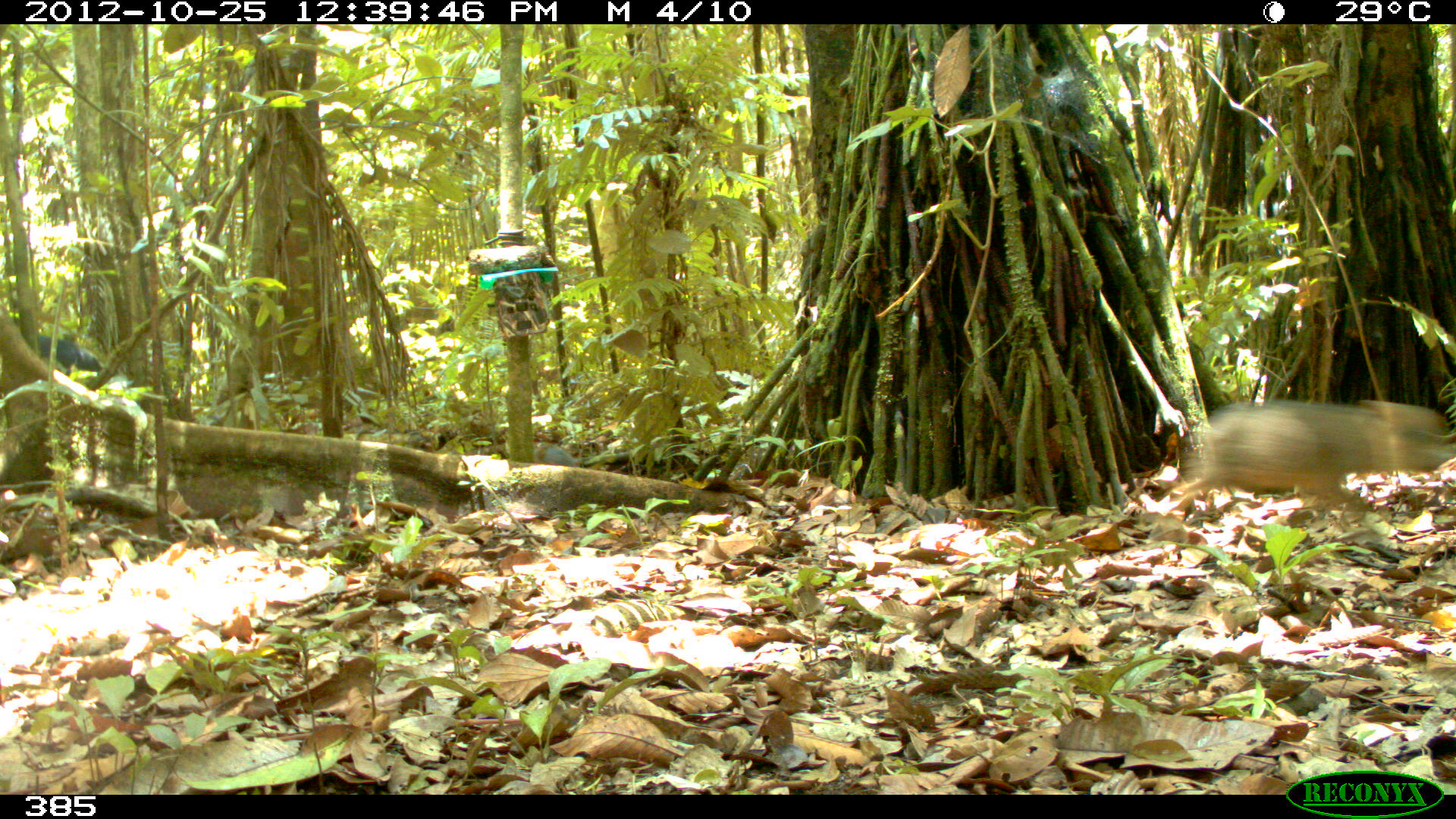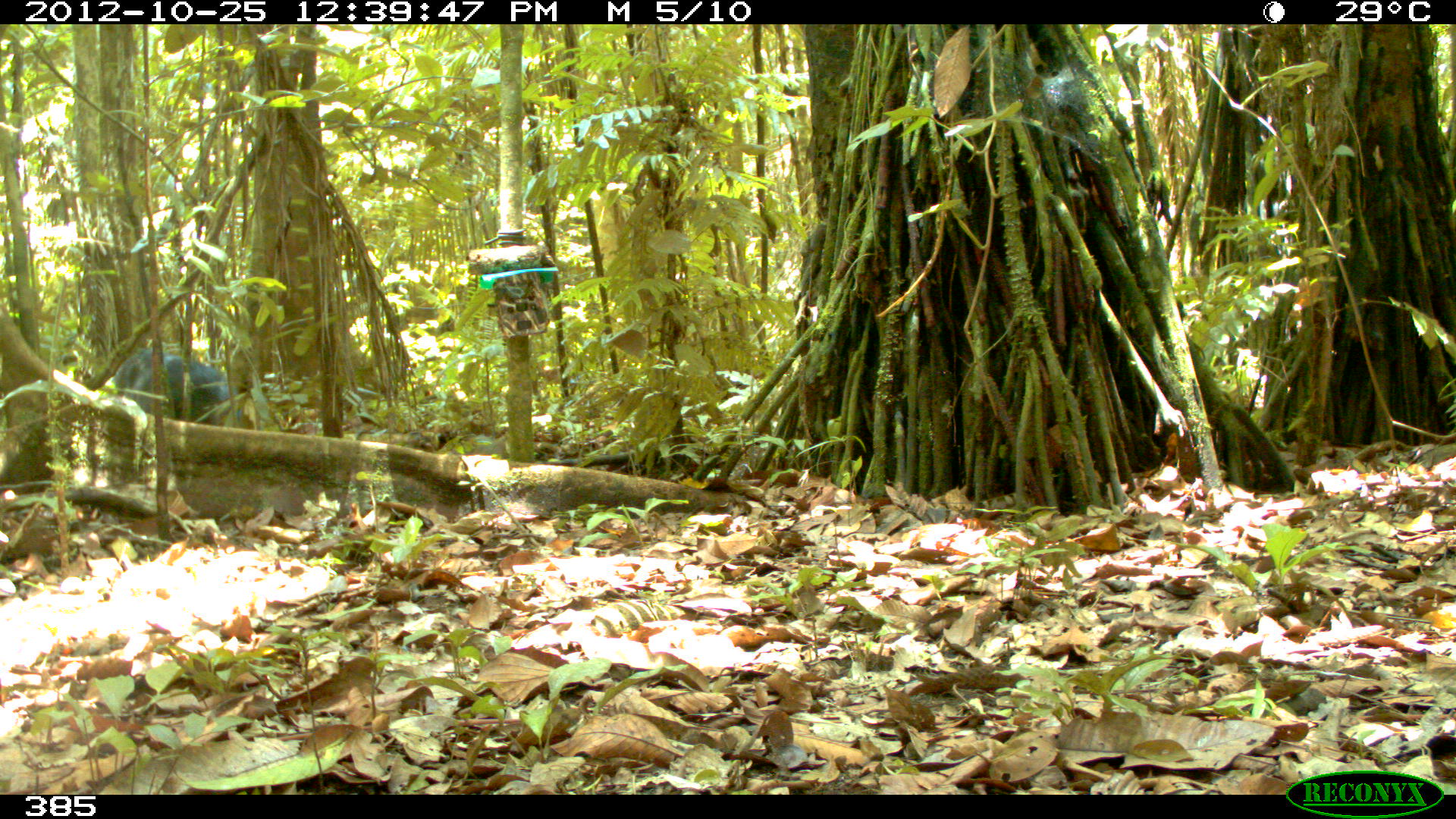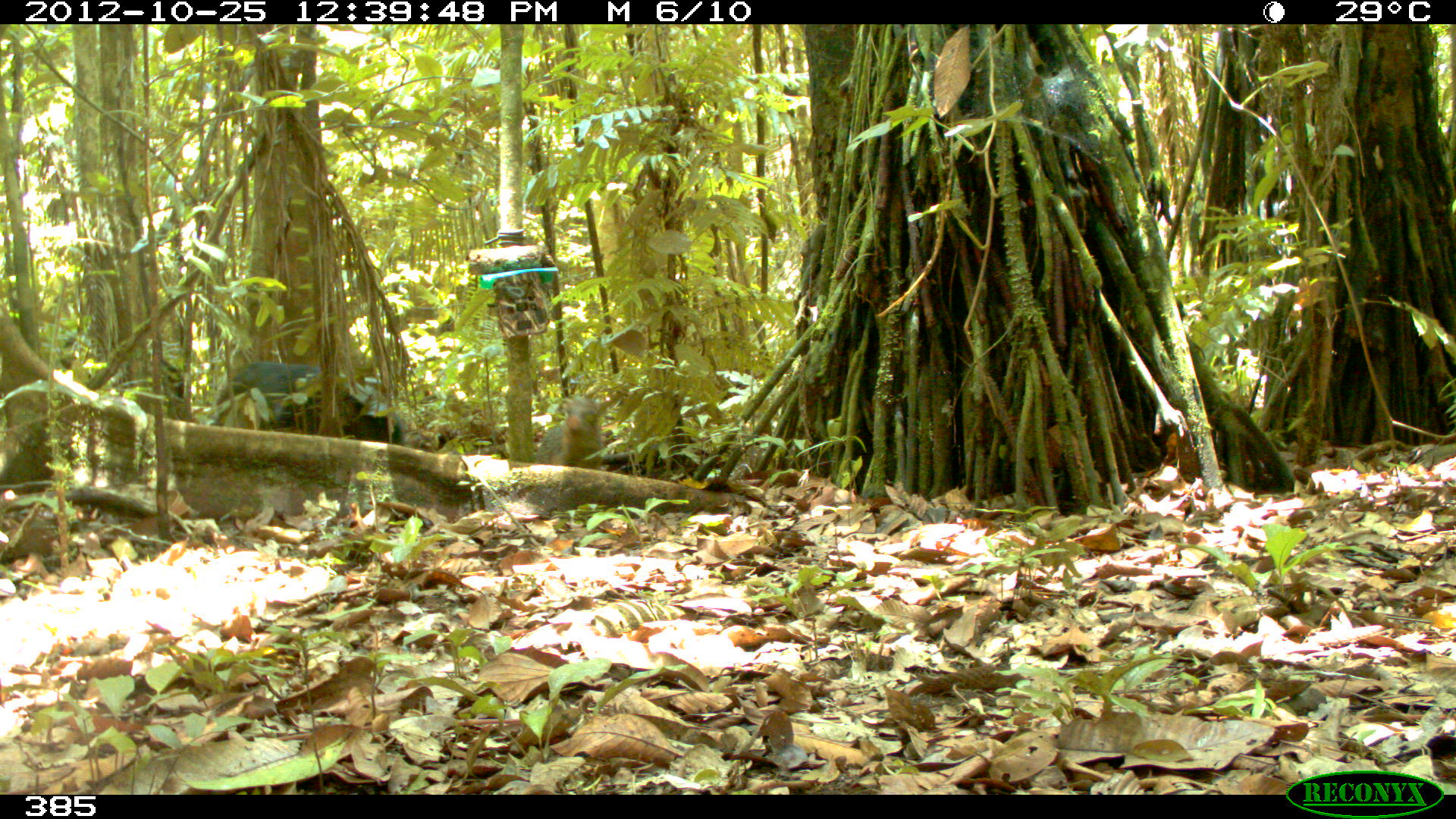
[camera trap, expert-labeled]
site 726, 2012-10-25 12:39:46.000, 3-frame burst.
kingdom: Animalia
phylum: Chordata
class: Mammalia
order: Artiodactyla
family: Tayassuidae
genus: Tayassu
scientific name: Tayassu pecari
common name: white-lipped peccary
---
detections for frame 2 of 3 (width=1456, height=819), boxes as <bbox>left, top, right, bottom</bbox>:
tayassu pecari: <bbox>114, 347, 241, 426</bbox>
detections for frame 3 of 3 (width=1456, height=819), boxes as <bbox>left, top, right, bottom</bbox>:
tayassu pecari: <bbox>215, 358, 410, 445</bbox>; <bbox>533, 393, 620, 471</bbox>